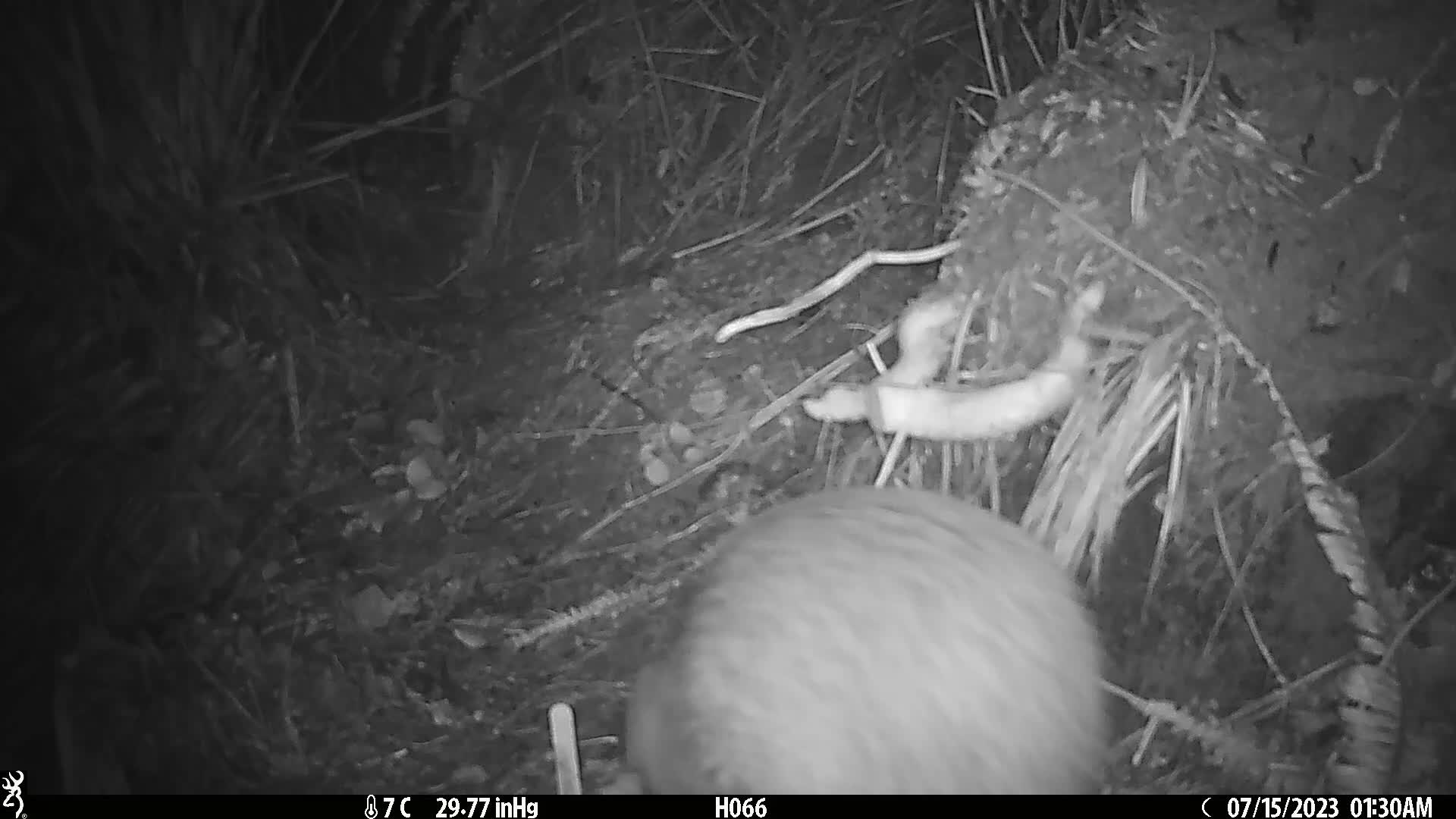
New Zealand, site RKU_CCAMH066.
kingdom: Animalia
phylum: Chordata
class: Aves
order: Apterygiformes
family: Apterygidae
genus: Apteryx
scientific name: Apteryx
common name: kiwi